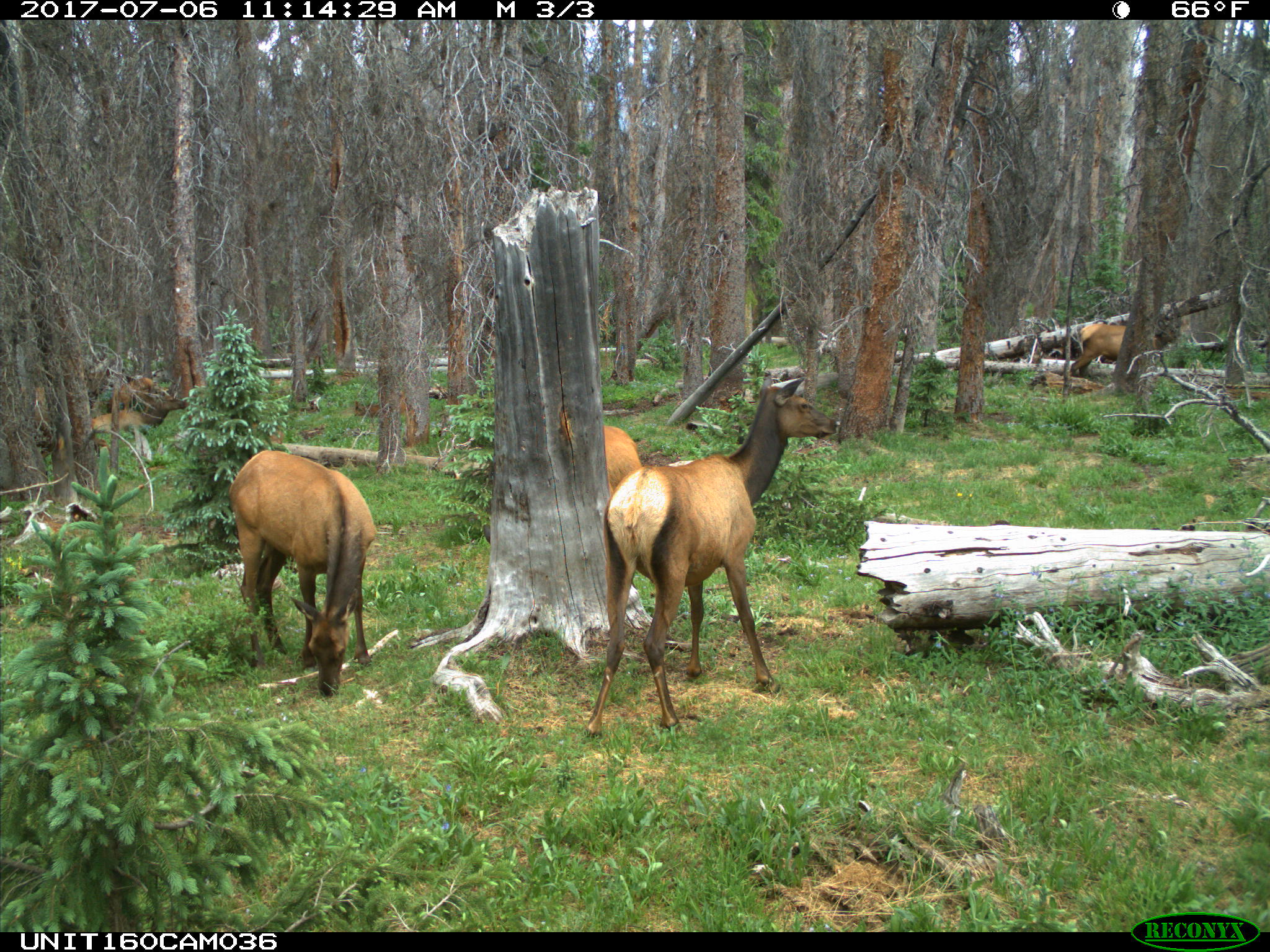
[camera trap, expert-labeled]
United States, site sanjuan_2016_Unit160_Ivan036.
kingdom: Animalia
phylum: Chordata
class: Mammalia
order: Artiodactyla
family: Cervidae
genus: Cervus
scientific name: Cervus elaphus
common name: red deer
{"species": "Cervus elaphus (red deer)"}